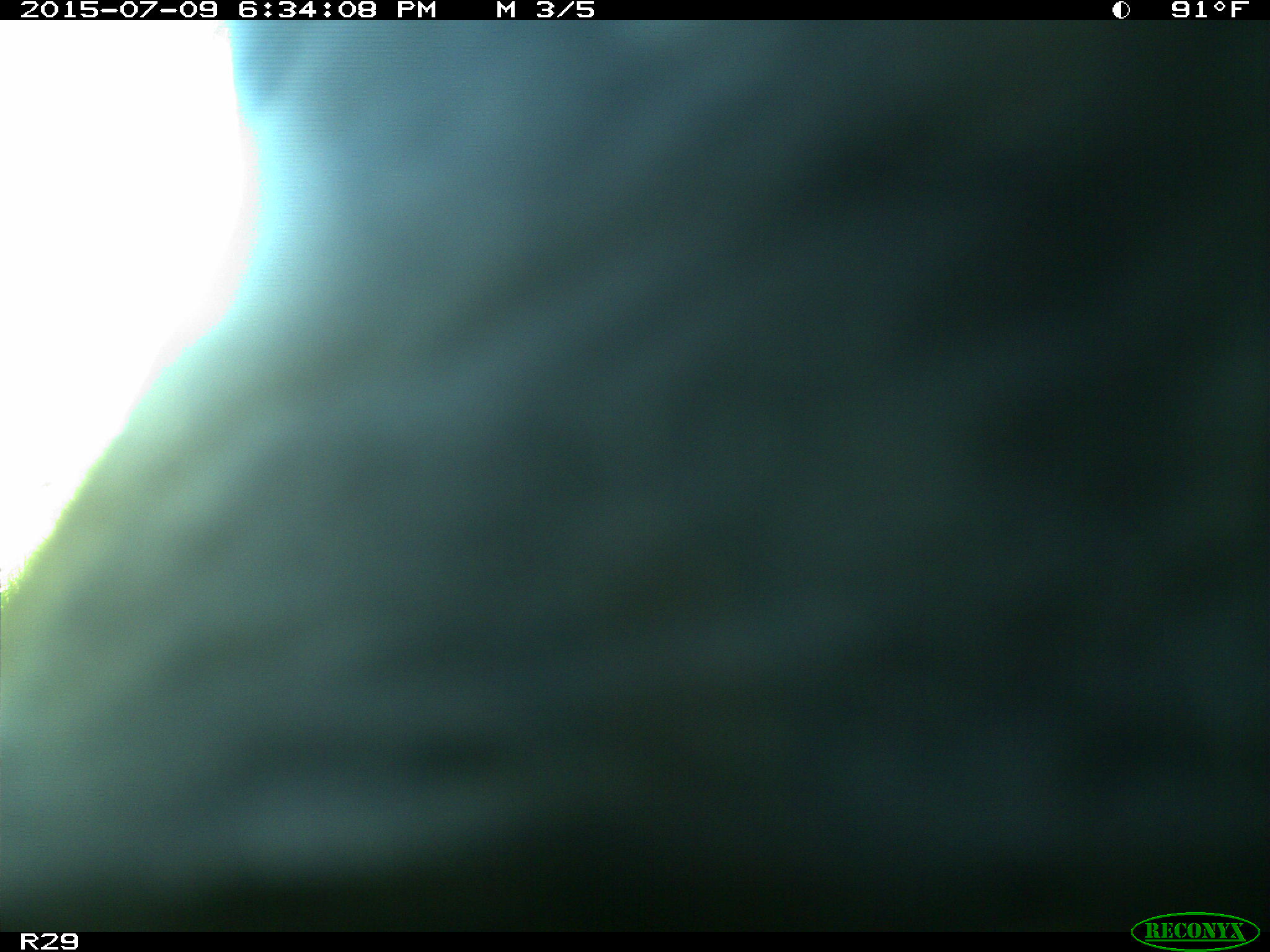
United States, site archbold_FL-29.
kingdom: Animalia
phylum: Chordata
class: Mammalia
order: Artiodactyla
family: Bovidae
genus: Bos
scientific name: Bos taurus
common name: domestic cow